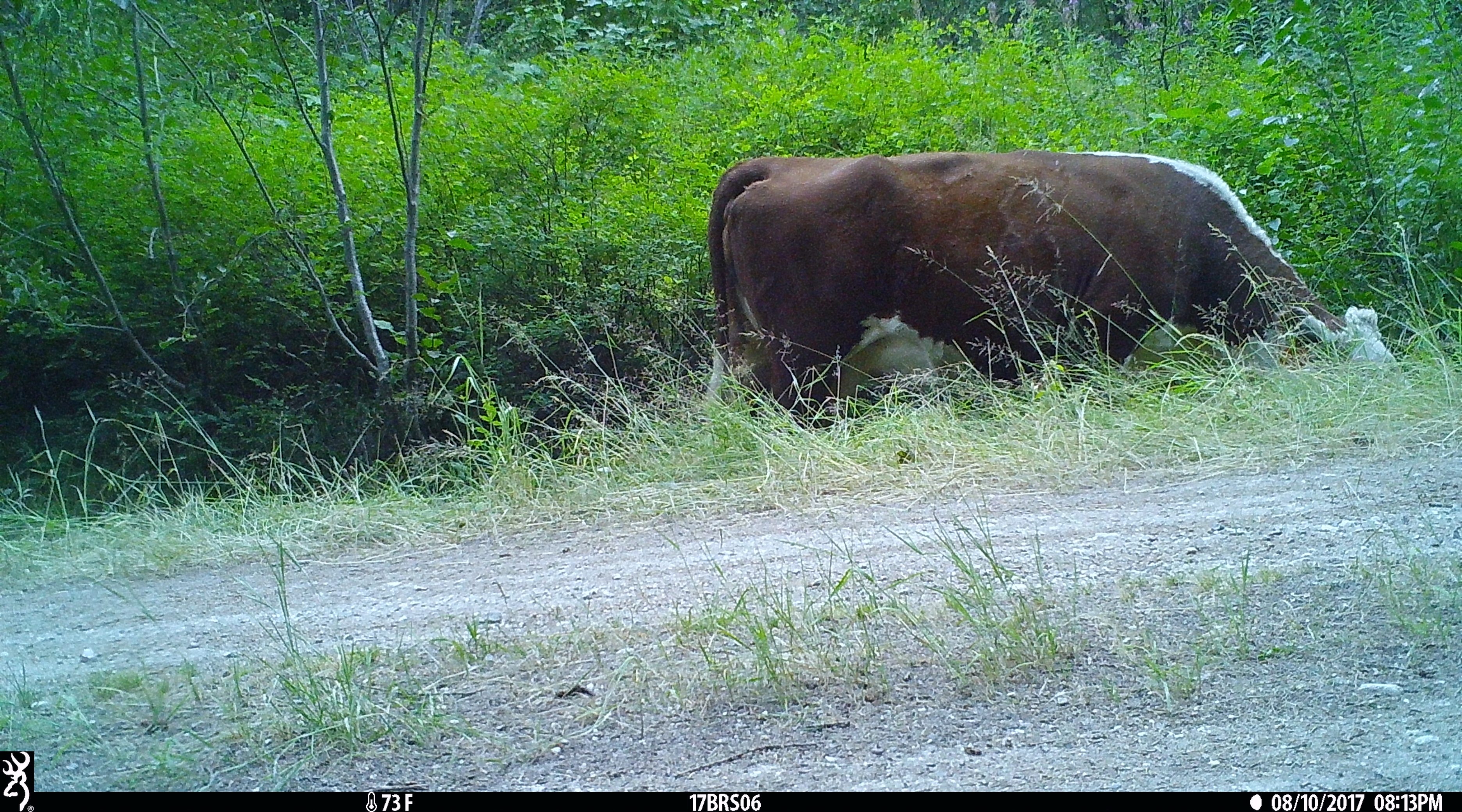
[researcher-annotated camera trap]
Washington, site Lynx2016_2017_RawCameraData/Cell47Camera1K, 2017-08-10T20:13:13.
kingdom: Animalia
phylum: Chordata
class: Mammalia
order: Artiodactyla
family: Bovidae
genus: Bos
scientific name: Bos taurus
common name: domestic cattle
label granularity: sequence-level